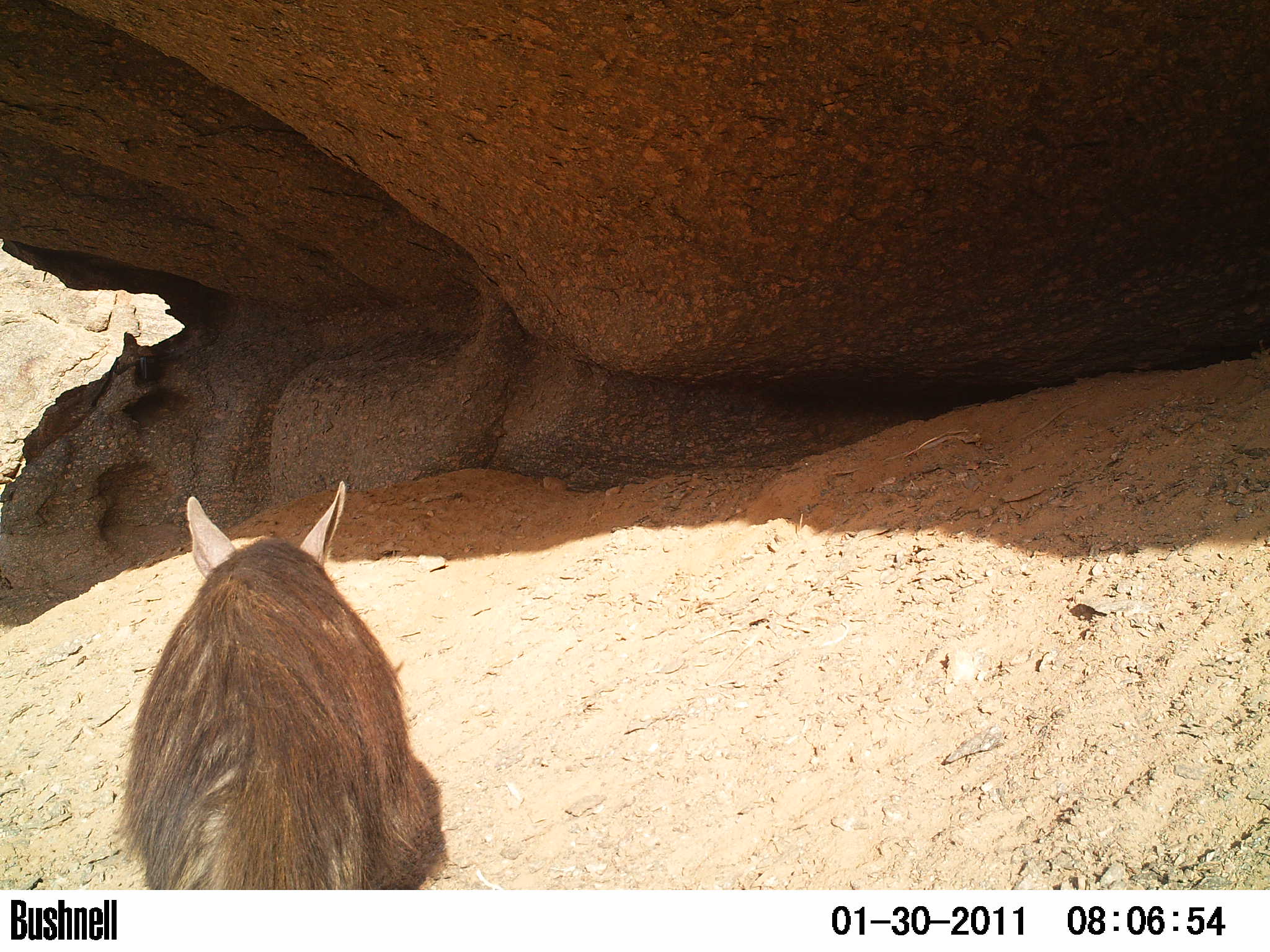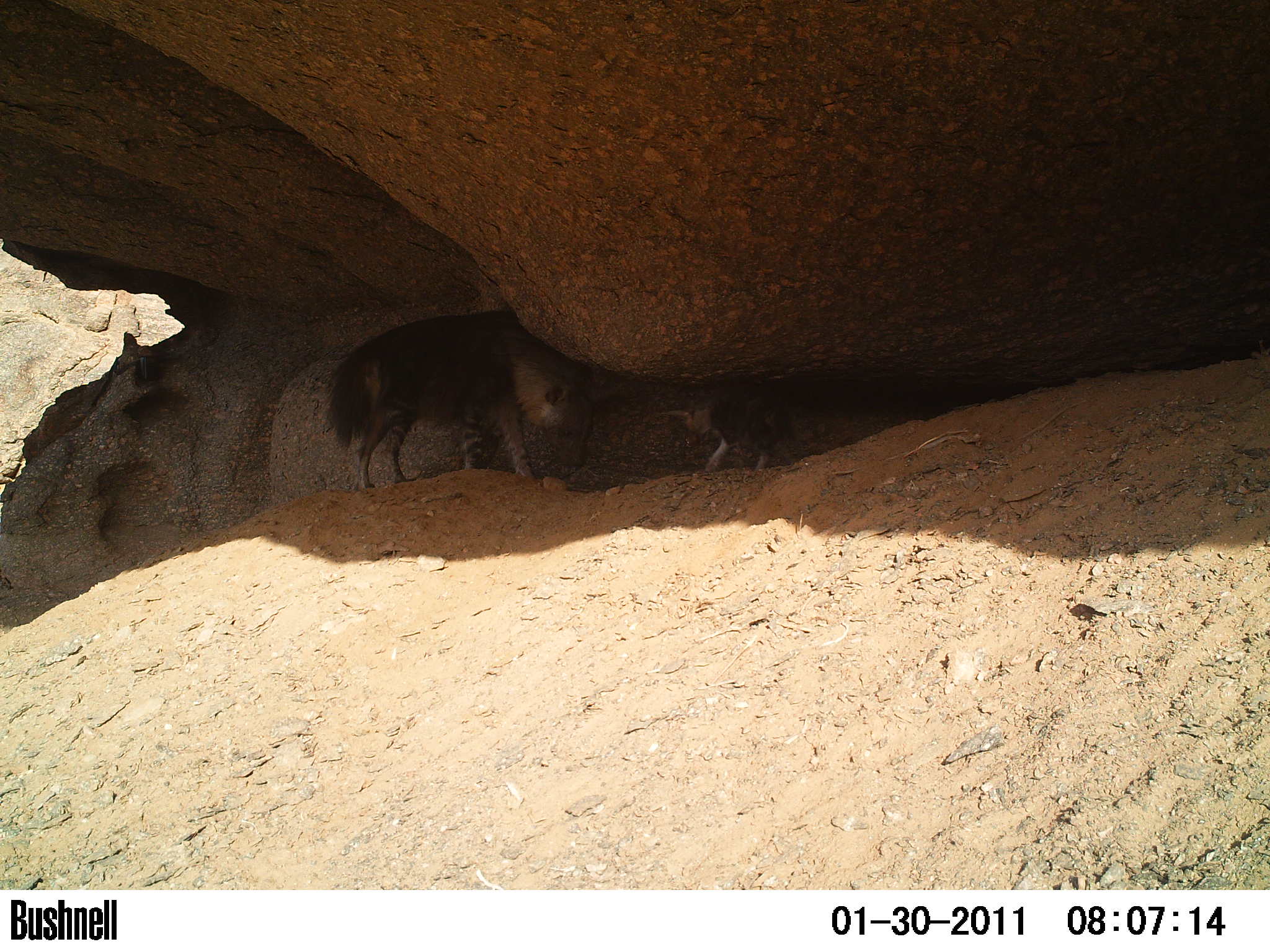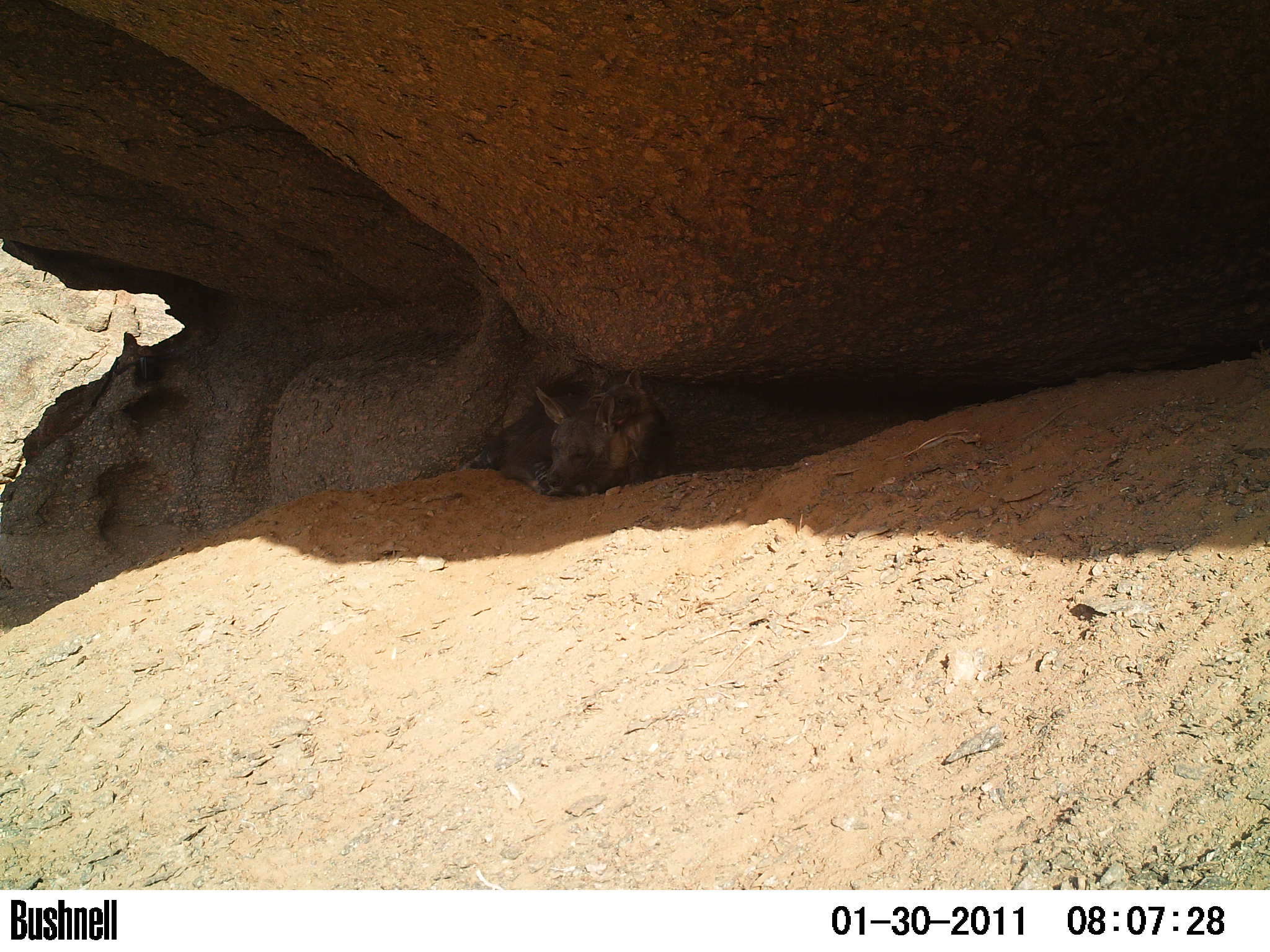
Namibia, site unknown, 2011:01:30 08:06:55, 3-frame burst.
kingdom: Animalia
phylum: Chordata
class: Mammalia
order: Carnivora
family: Hyaenidae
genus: Parahyaena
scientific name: Parahyaena brunnea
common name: brown hyena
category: hyaena brunnea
Hyaena brunnea (brown hyena) (Parahyaena brunnea).